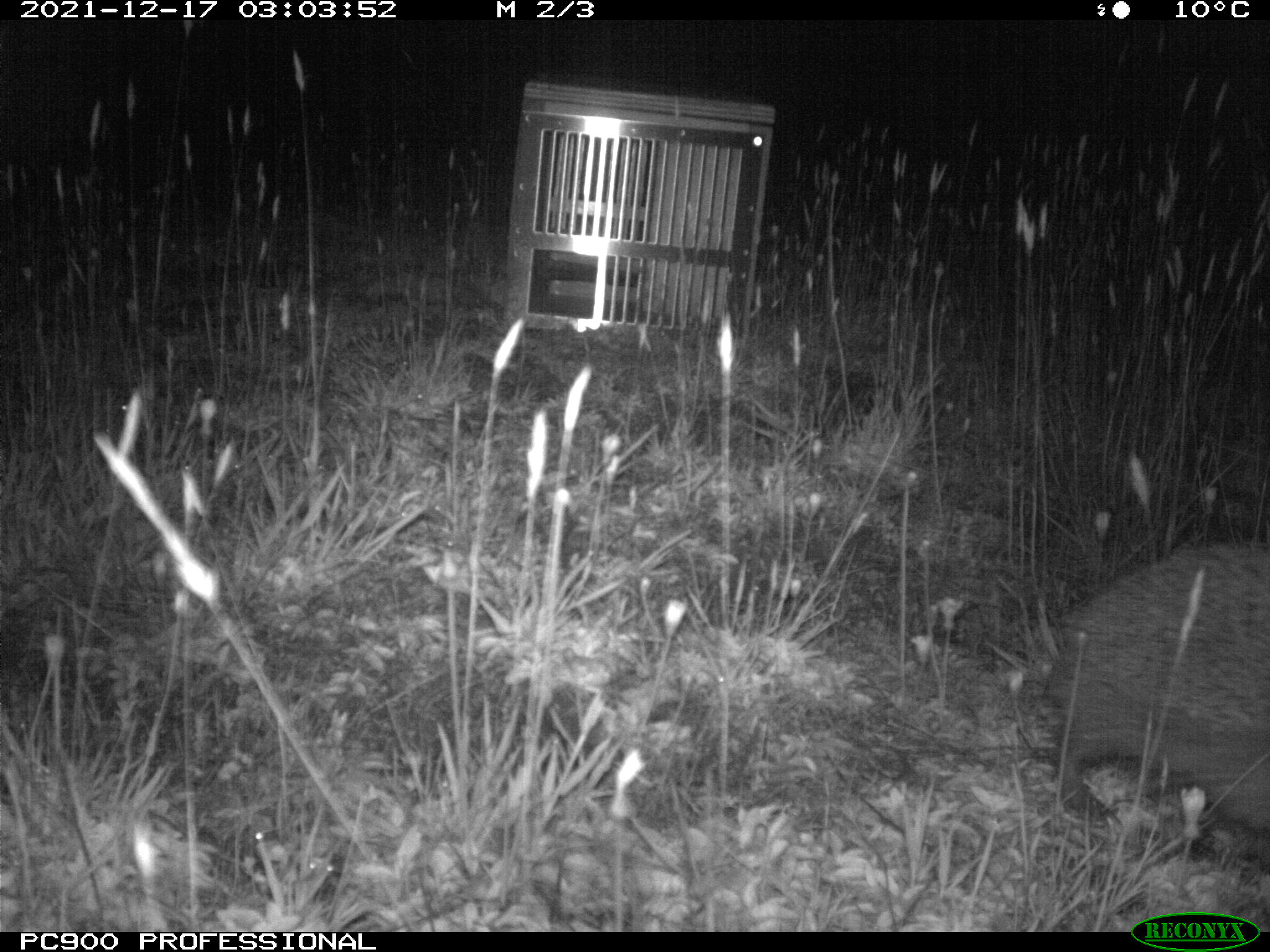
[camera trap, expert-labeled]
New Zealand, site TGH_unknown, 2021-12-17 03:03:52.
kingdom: Animalia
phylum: Chordata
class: Mammalia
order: Eulipotyphla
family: Erinaceidae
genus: Erinaceus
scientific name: Erinaceus europaeus europaeus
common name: european hedgehog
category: hedgehog